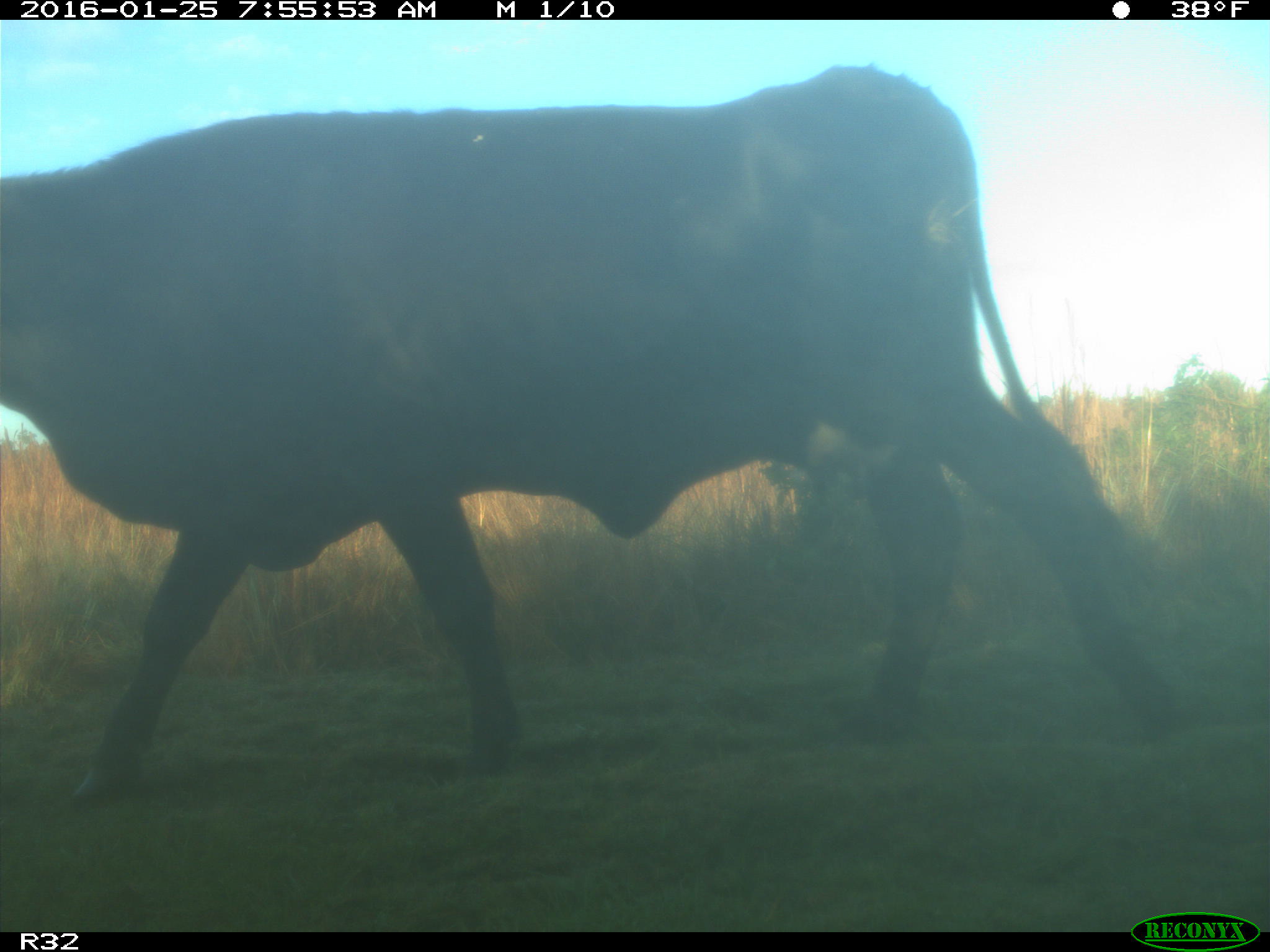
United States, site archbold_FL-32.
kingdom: Animalia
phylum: Chordata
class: Mammalia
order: Artiodactyla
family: Bovidae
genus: Bos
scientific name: Bos taurus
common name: domestic cow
Bos taurus (domestic cow).